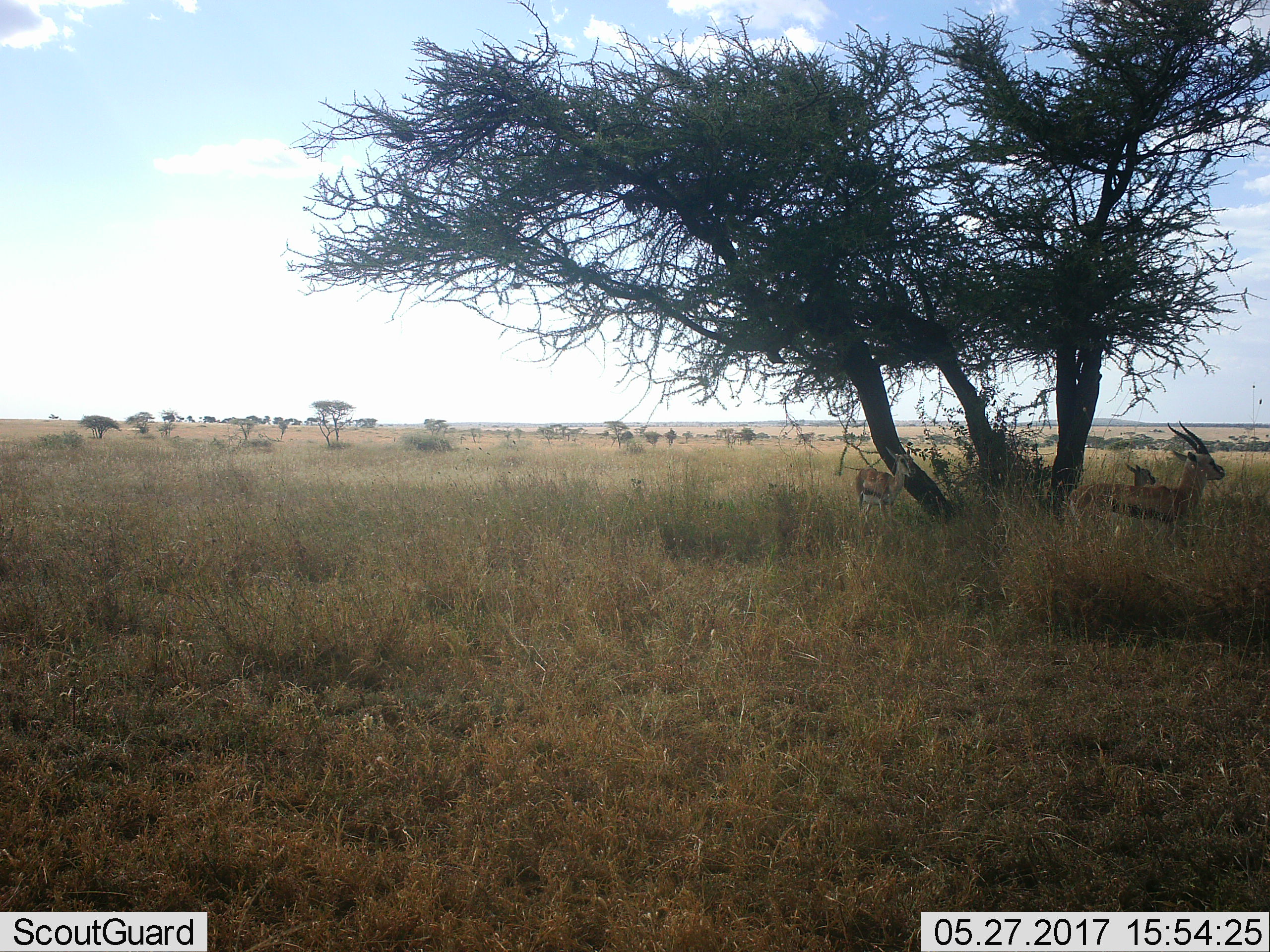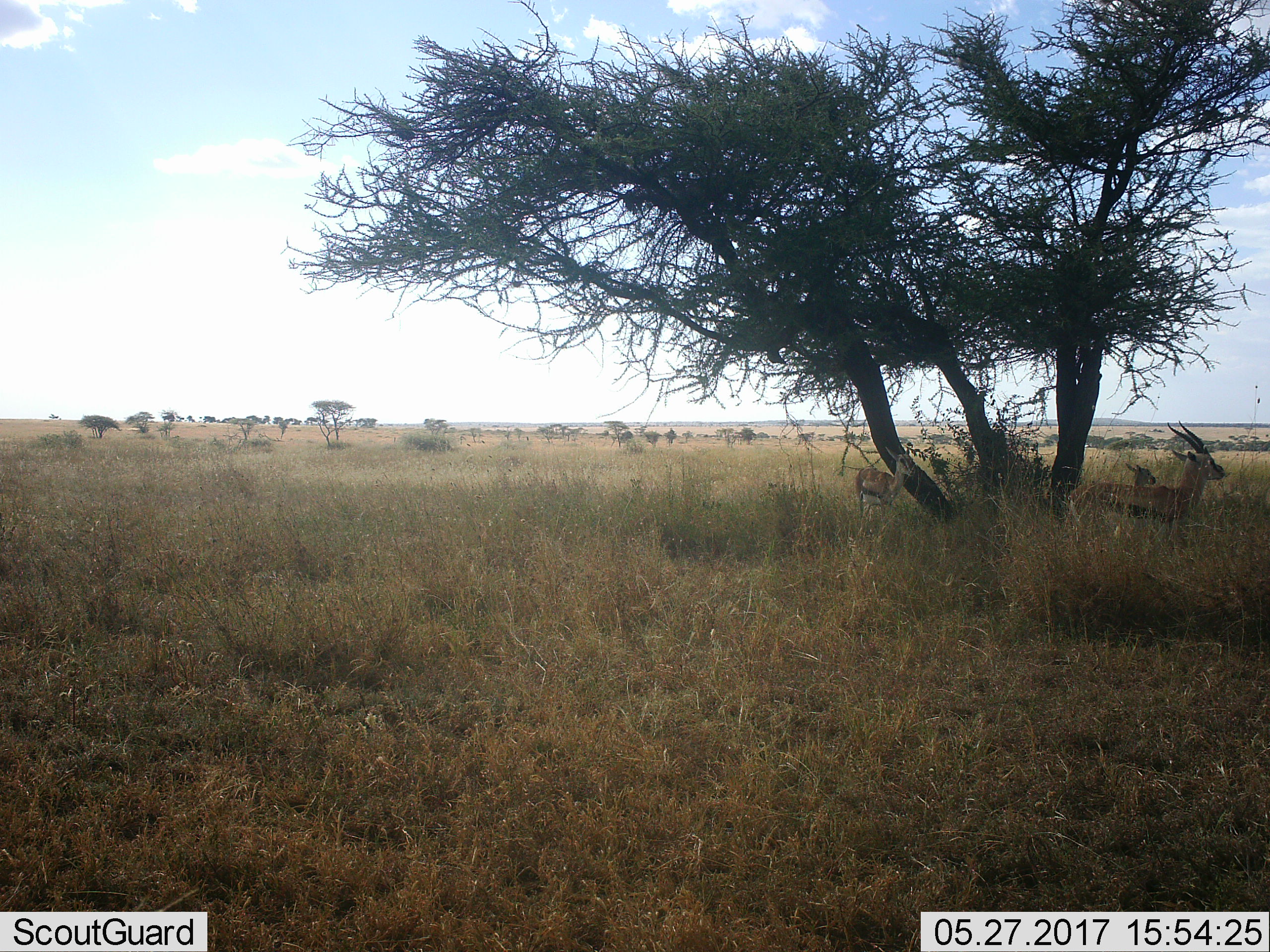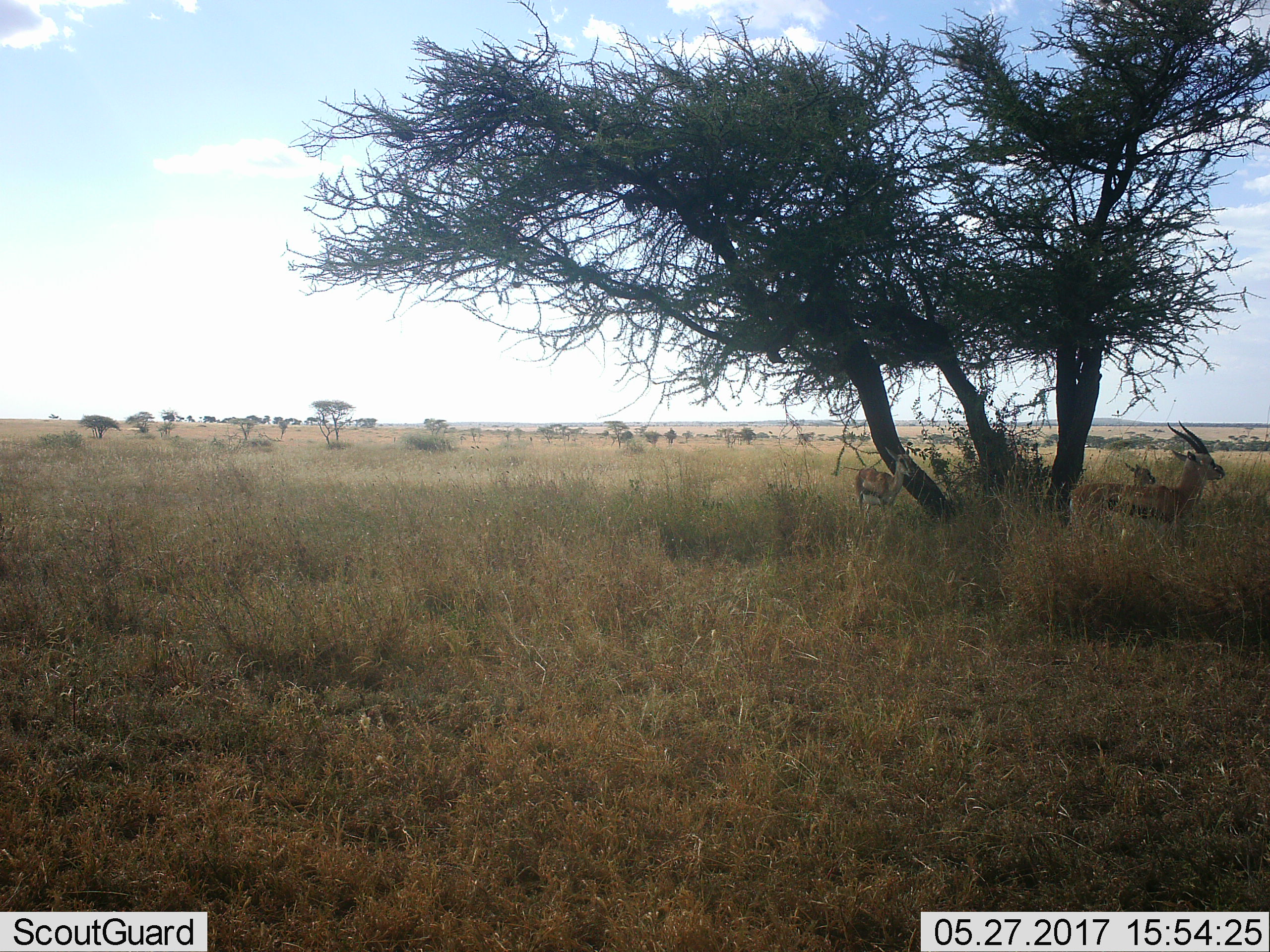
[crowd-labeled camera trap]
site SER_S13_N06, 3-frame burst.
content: unidentified animal